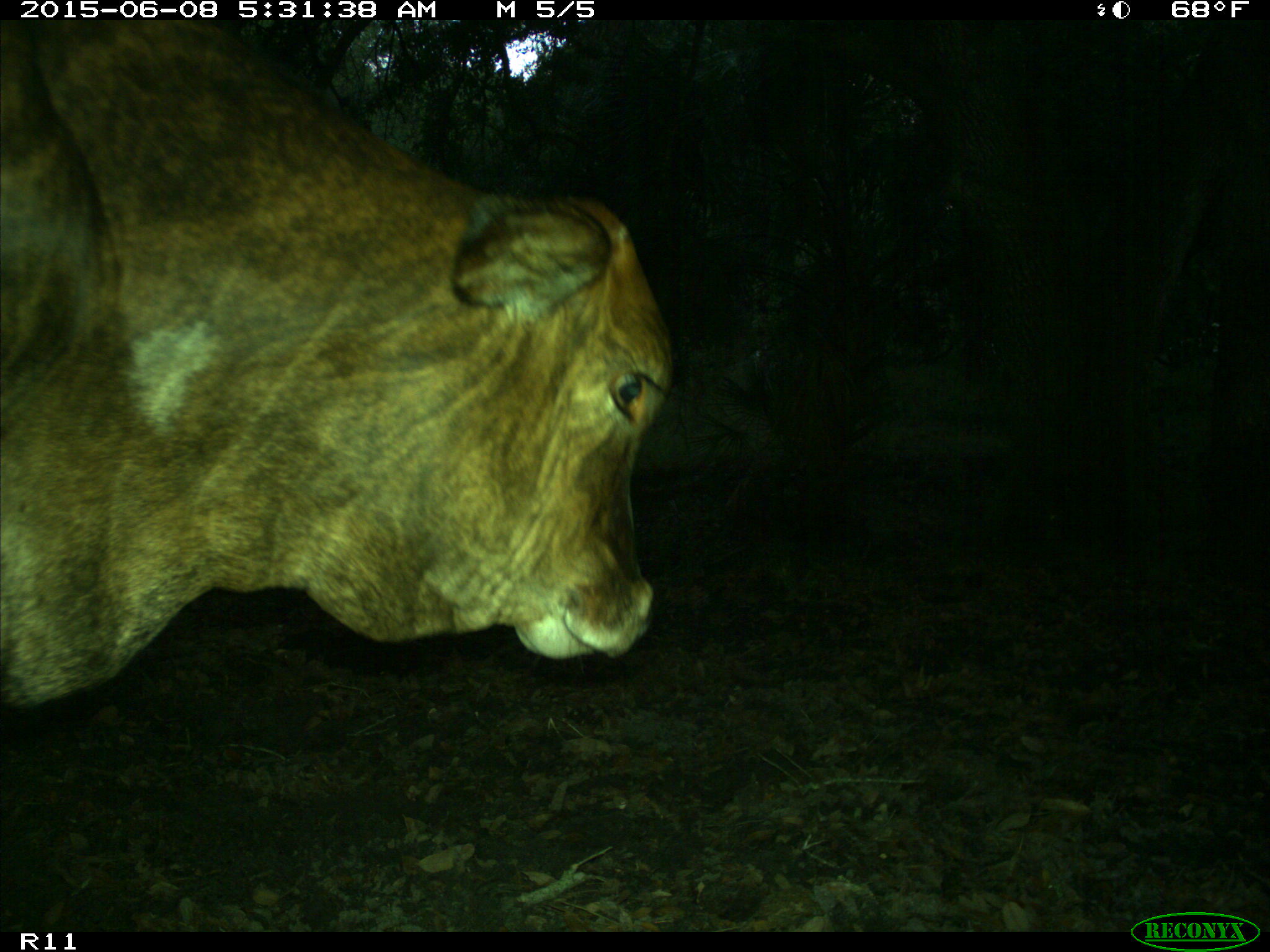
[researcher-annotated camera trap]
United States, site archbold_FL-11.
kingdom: Animalia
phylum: Chordata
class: Mammalia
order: Artiodactyla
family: Bovidae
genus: Bos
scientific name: Bos taurus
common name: domestic cow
Bos taurus (domestic cow).